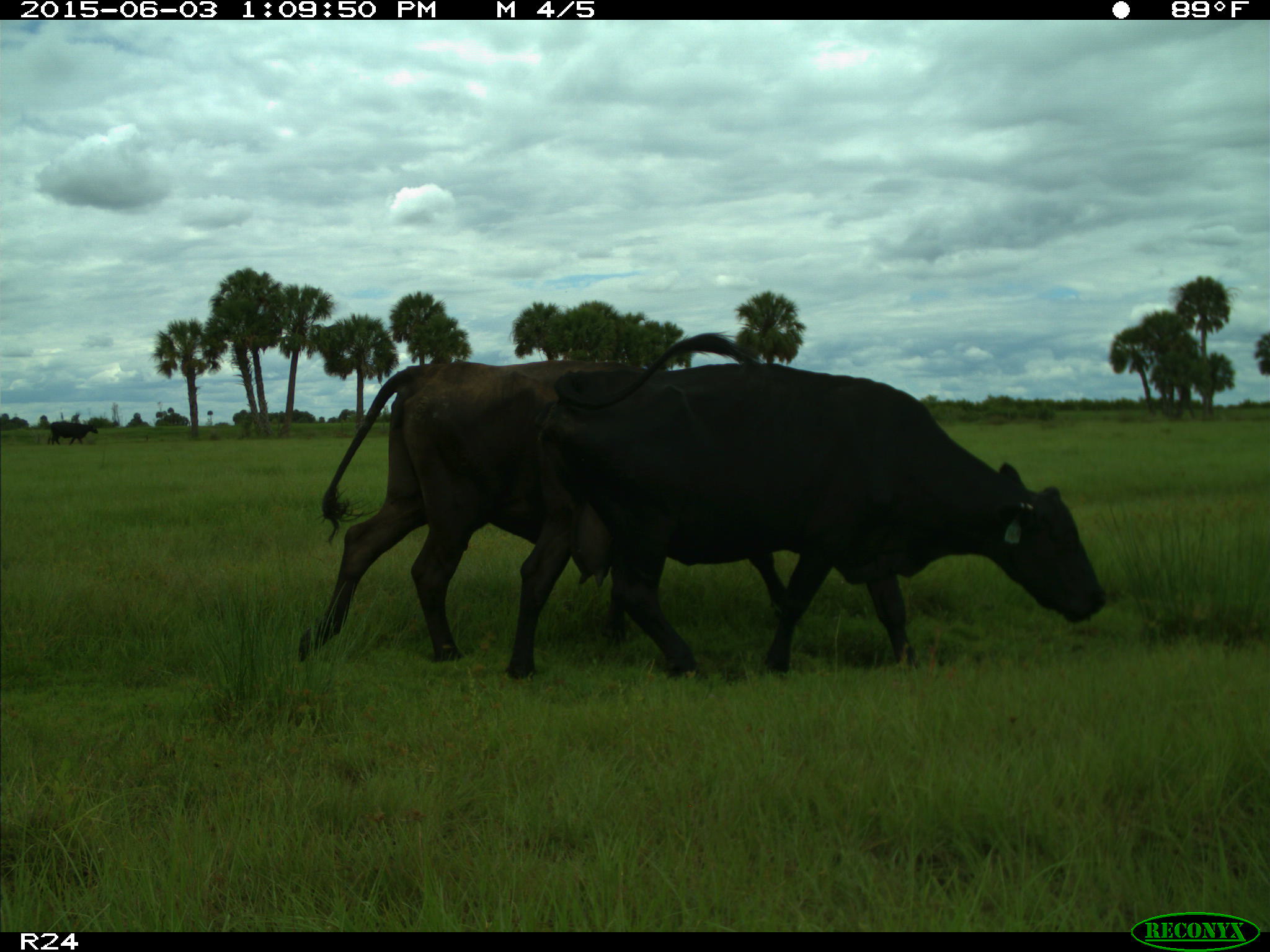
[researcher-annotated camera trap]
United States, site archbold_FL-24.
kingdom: Animalia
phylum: Chordata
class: Mammalia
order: Artiodactyla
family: Bovidae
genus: Bos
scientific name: Bos taurus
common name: domestic cow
Bos taurus (domestic cow).